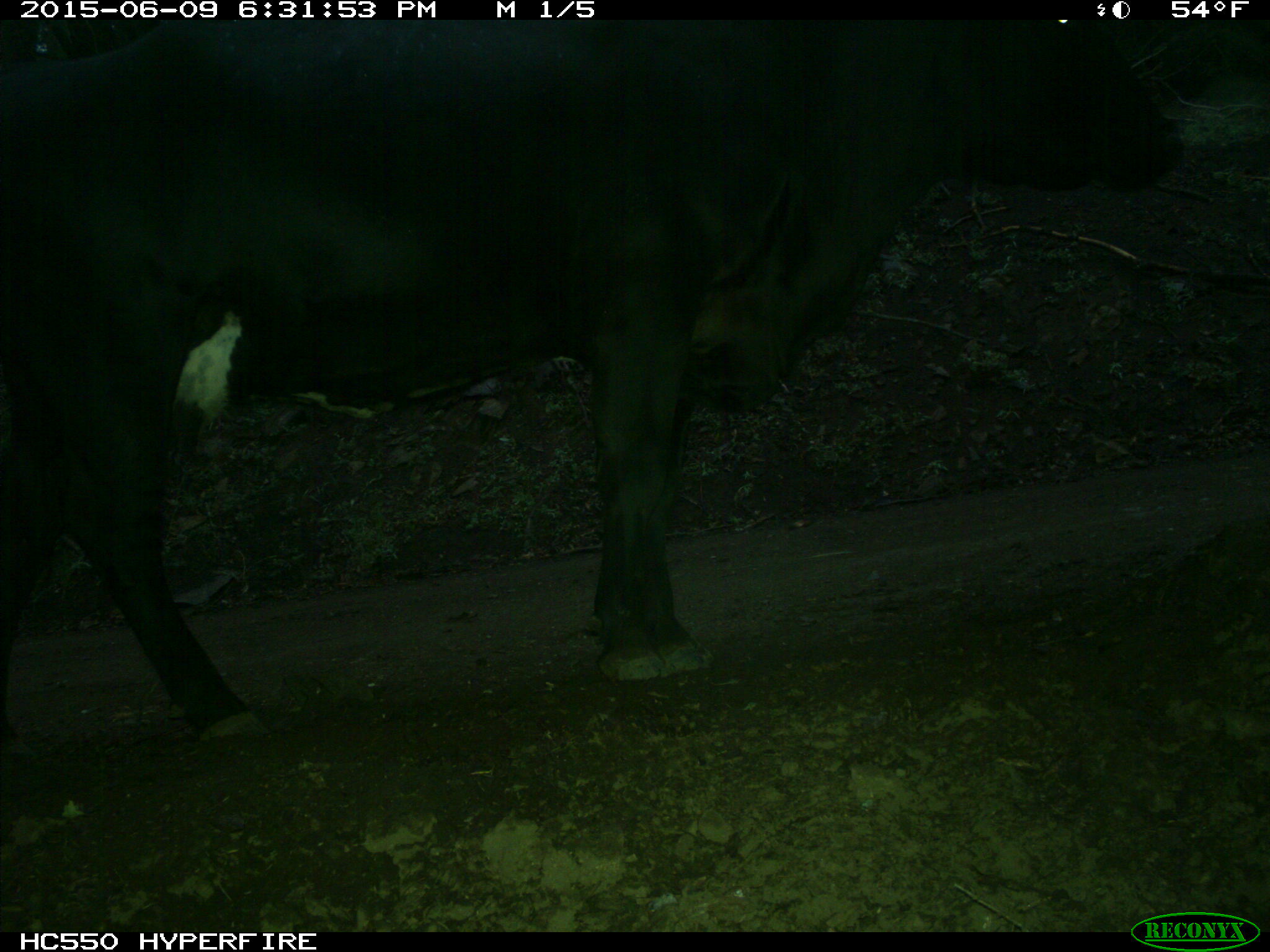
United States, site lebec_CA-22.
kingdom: Animalia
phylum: Chordata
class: Mammalia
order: Artiodactyla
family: Bovidae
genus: Bos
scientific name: Bos taurus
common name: domestic cow